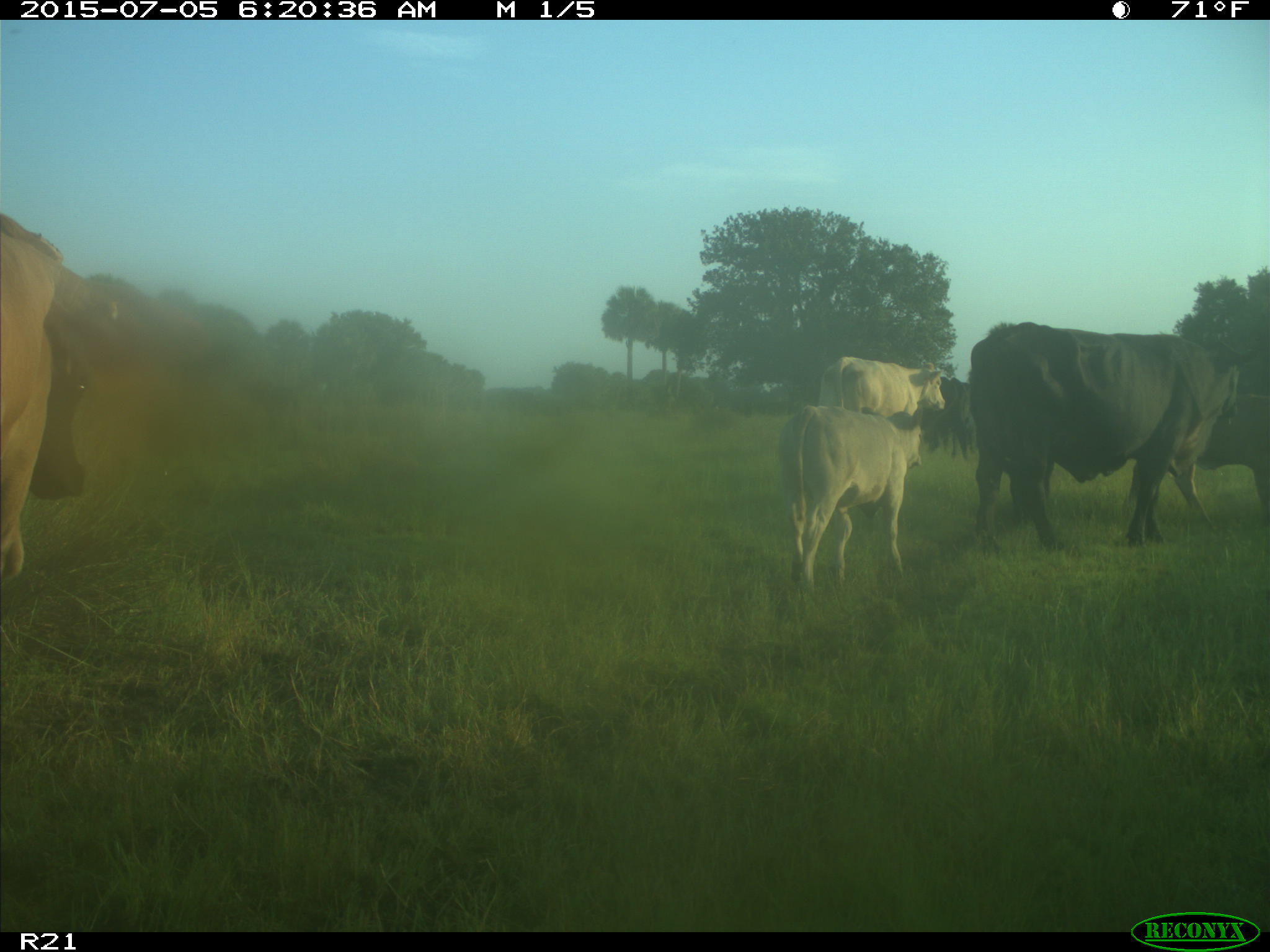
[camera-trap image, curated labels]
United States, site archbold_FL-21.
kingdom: Animalia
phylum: Chordata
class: Mammalia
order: Artiodactyla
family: Bovidae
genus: Bos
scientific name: Bos taurus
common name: domestic cow